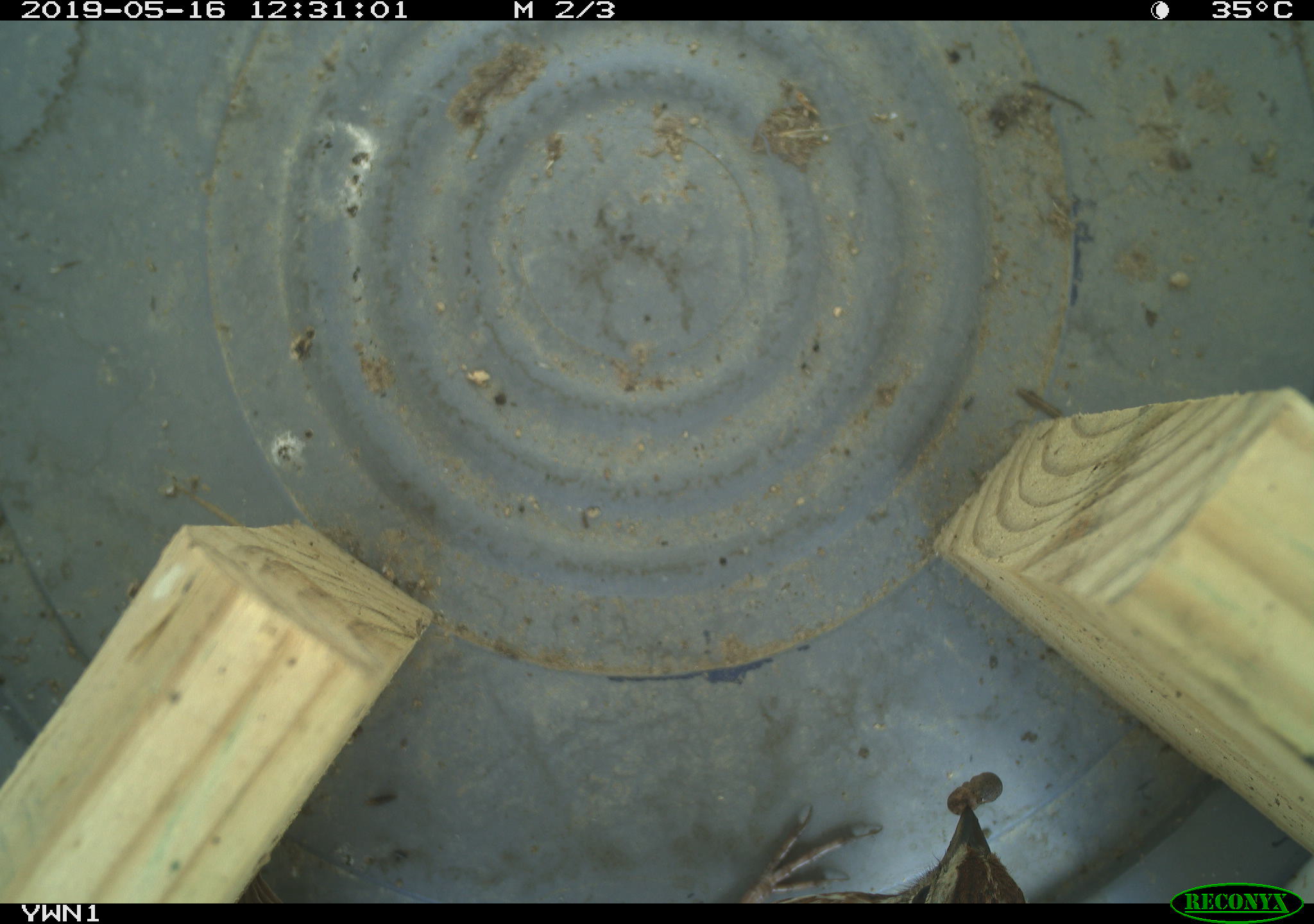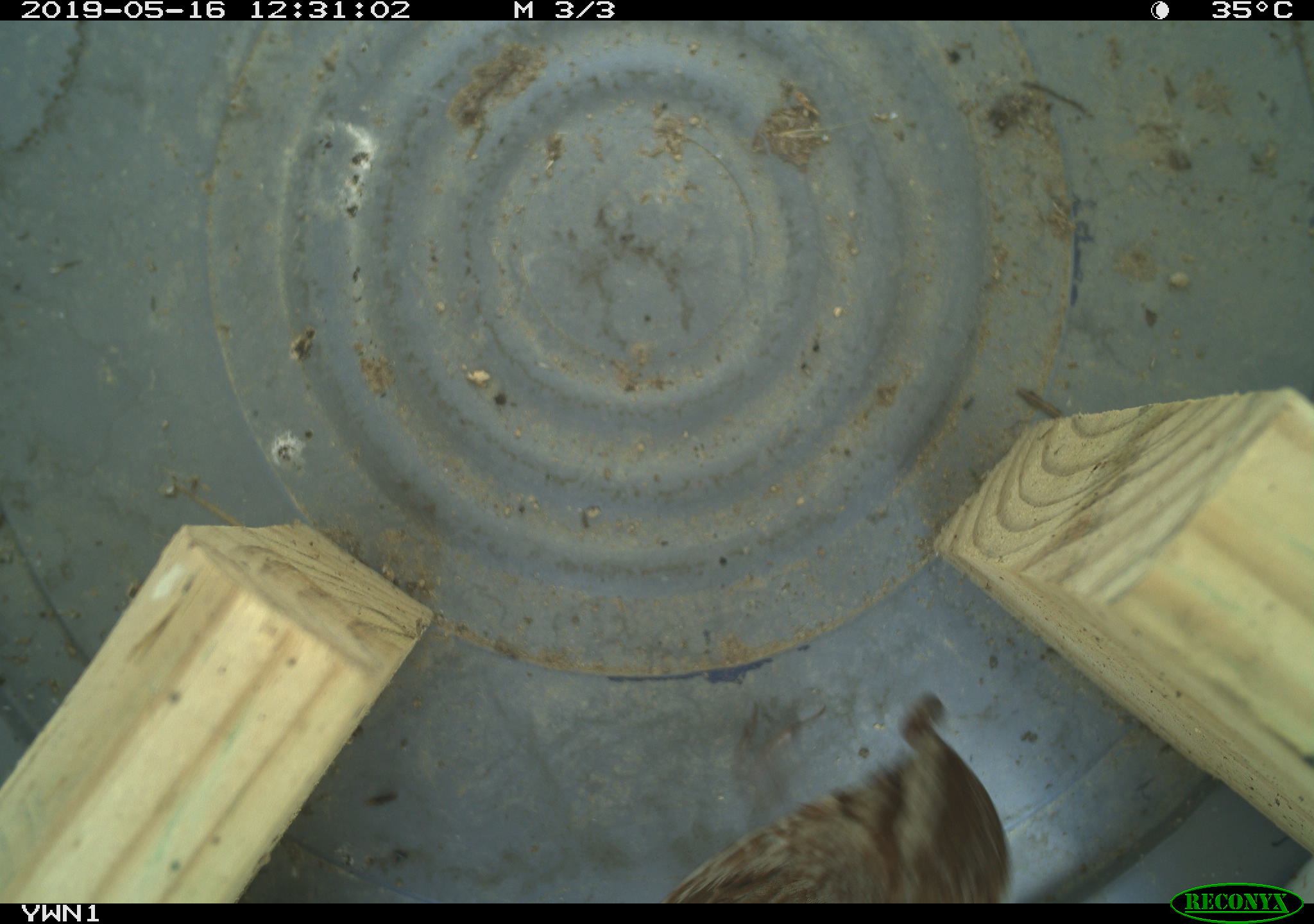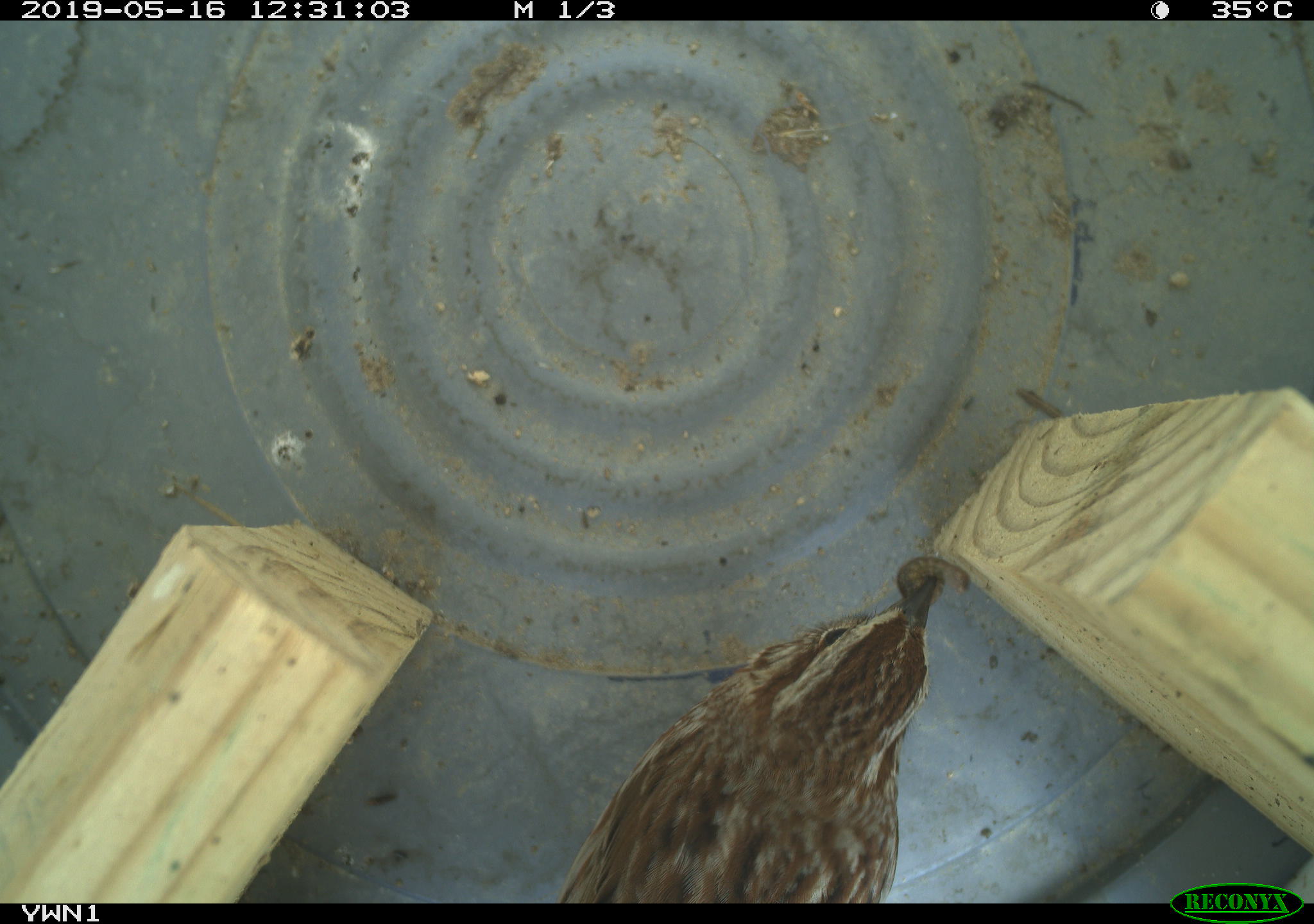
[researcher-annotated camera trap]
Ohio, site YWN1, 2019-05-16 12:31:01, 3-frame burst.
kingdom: Animalia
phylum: Chordata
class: Aves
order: Passeriformes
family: Passerellidae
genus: Melospiza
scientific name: Melospiza melodia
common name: song sparrow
Song sparrow (Melospiza melodia).